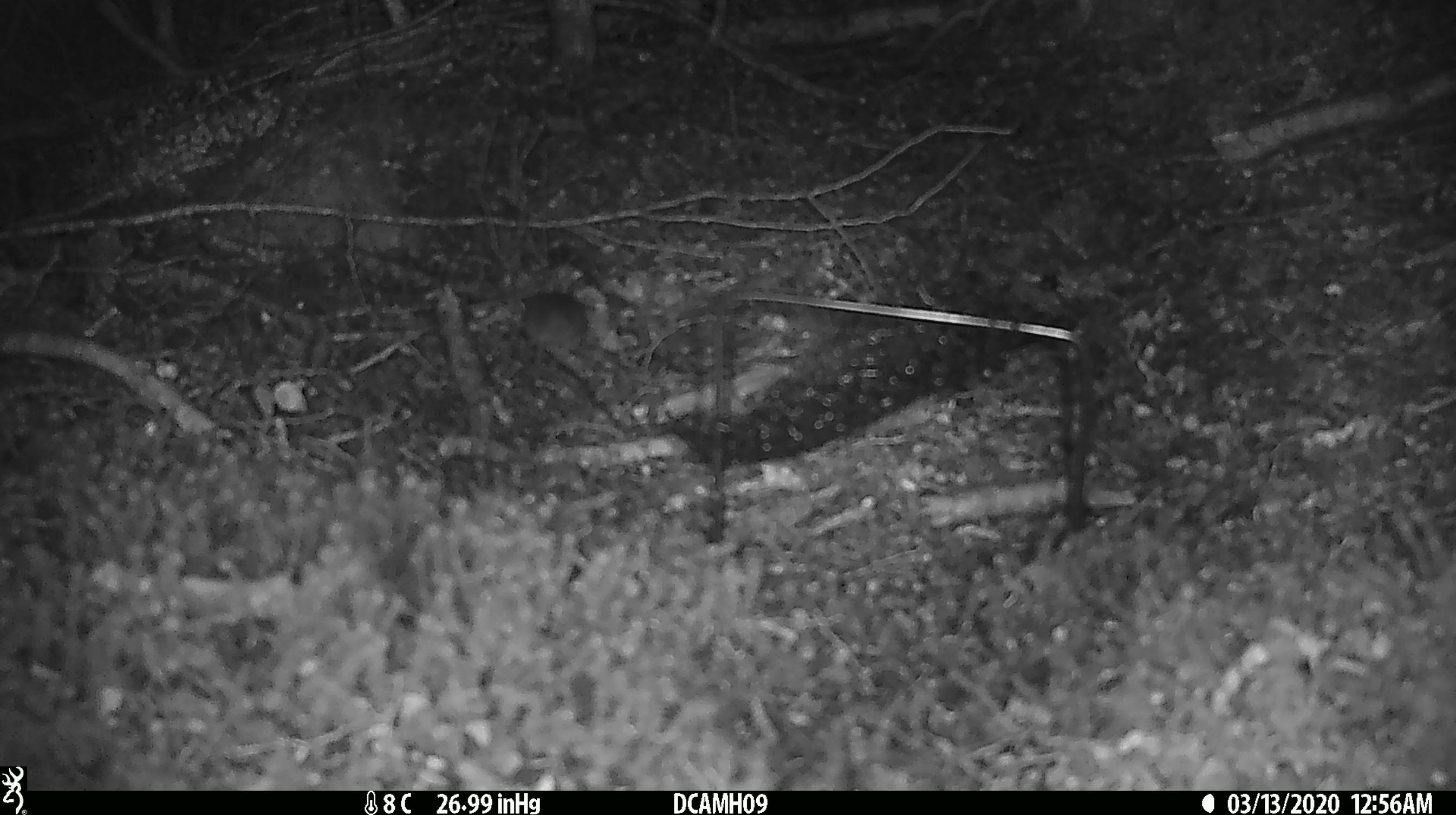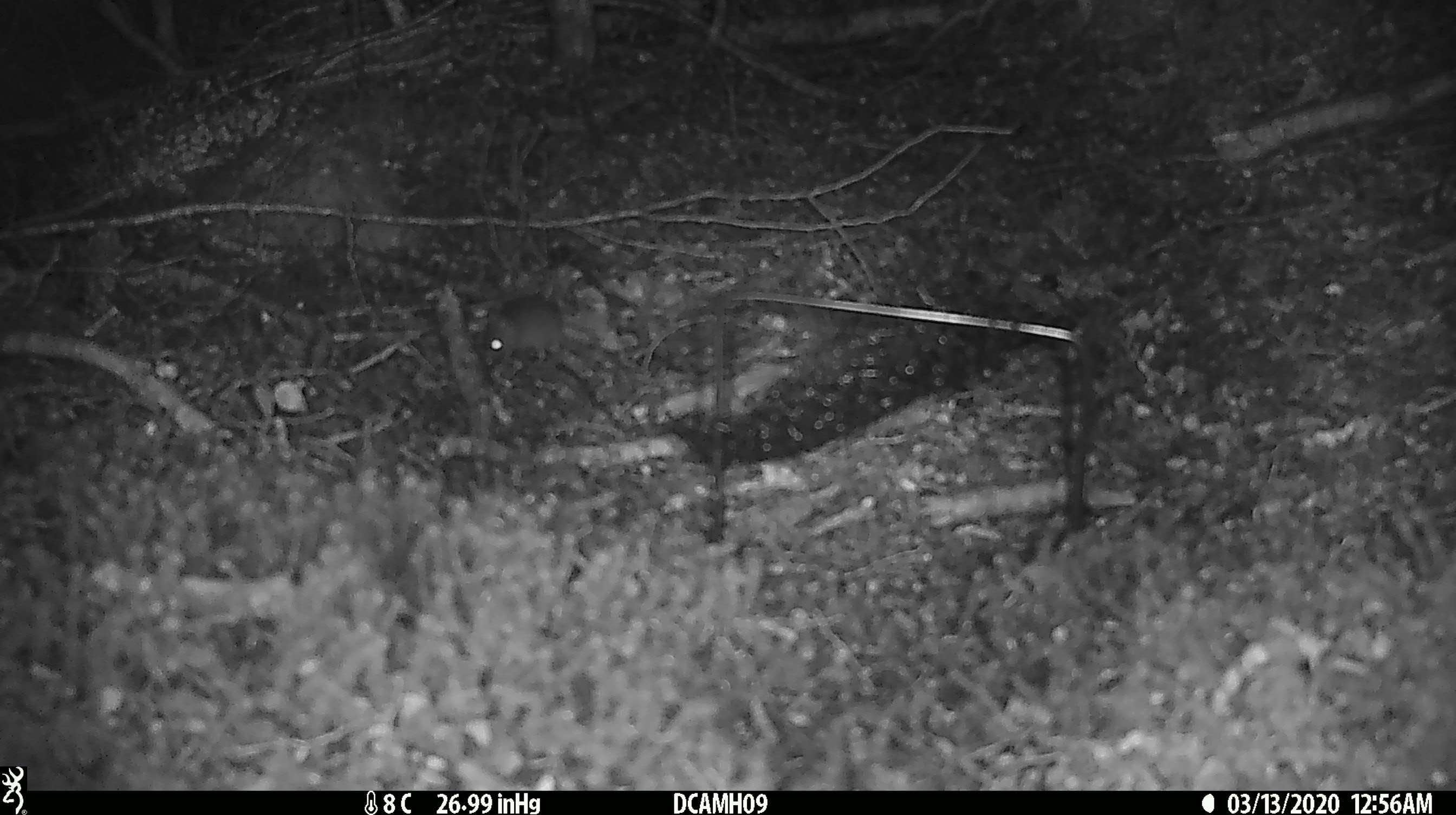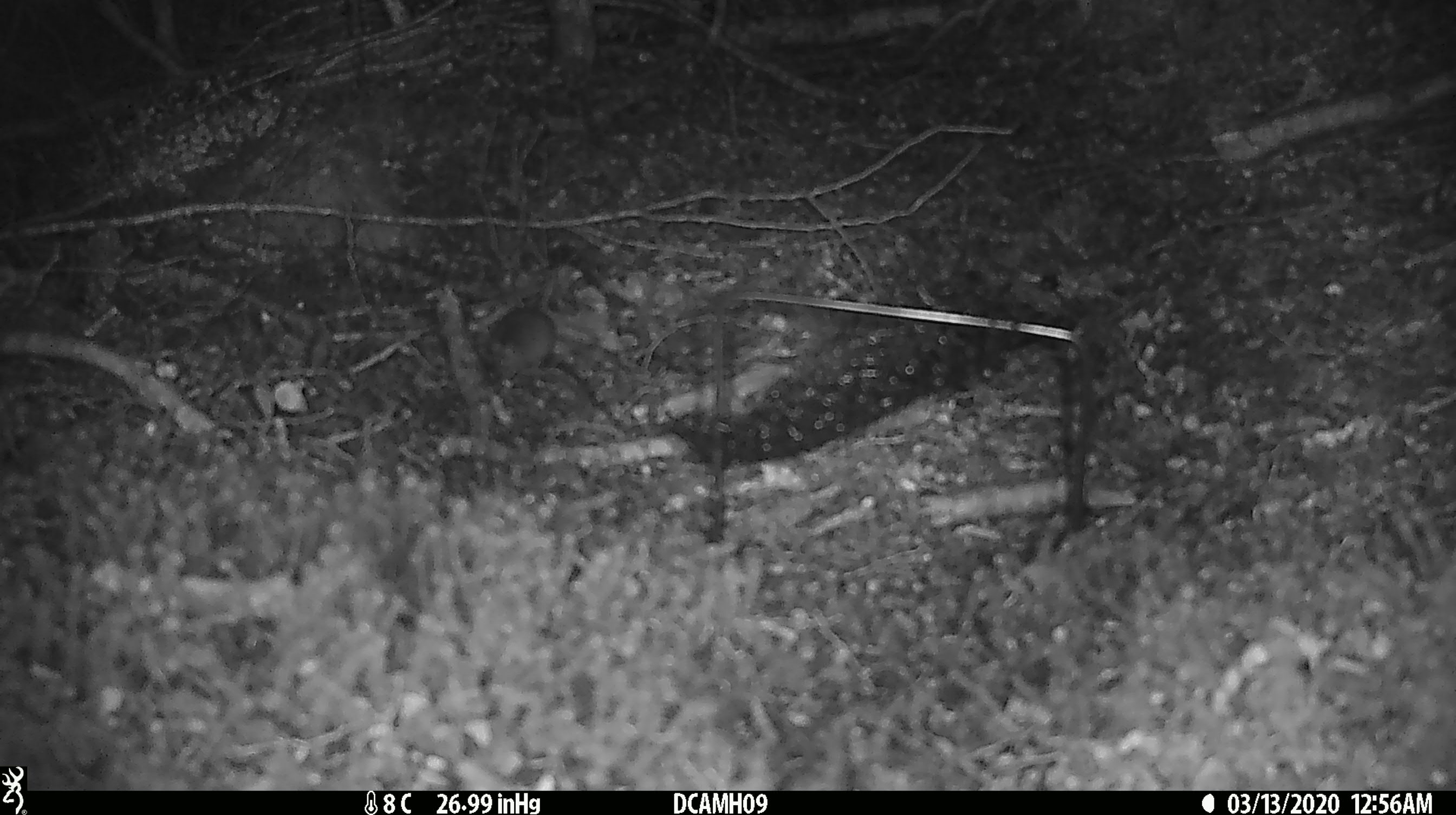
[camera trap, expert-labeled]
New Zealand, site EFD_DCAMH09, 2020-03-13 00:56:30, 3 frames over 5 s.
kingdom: Animalia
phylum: Chordata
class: Mammalia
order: Rodentia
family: Muridae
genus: Mus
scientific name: Mus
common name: mouse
Mouse (Mus).